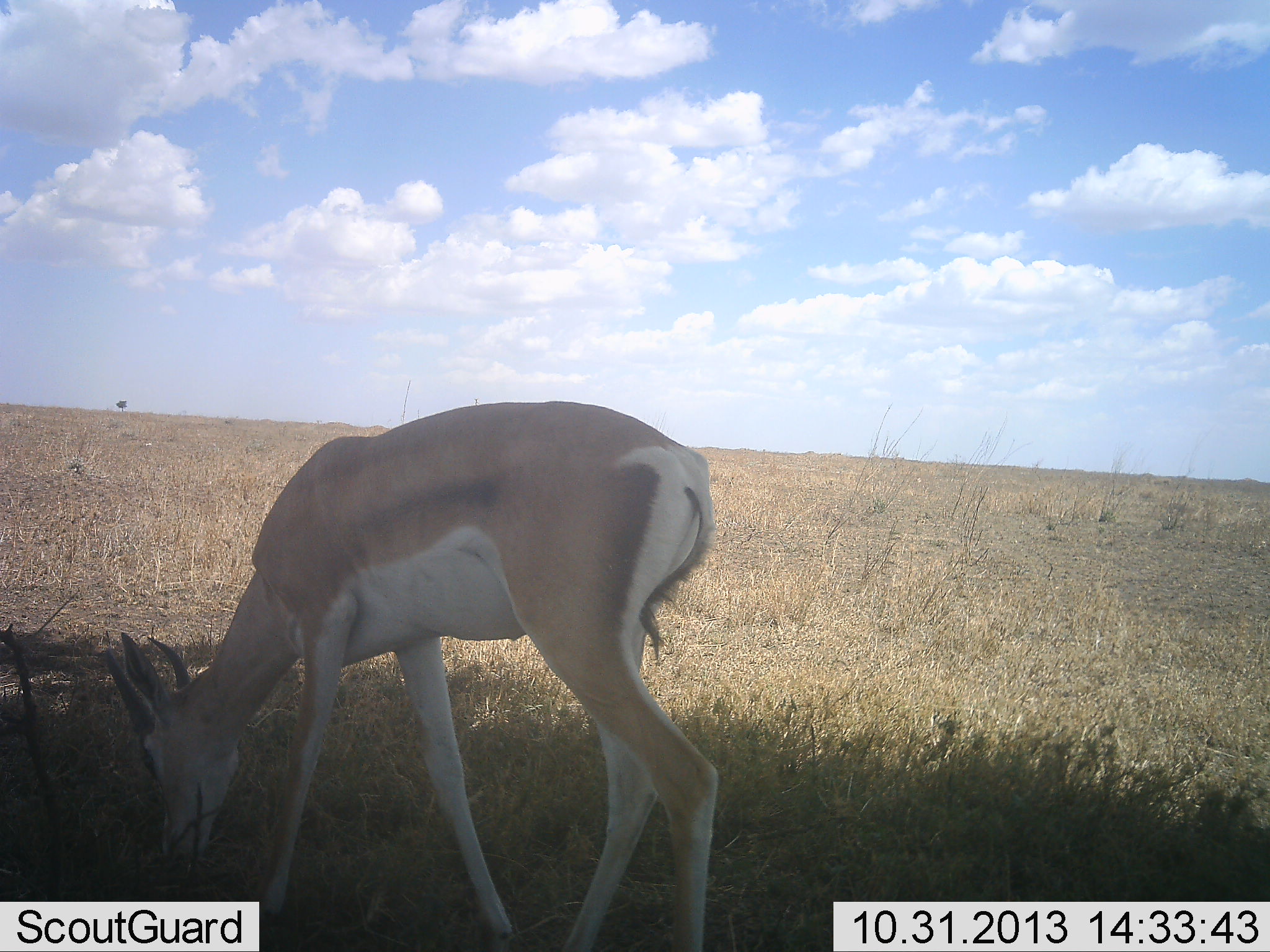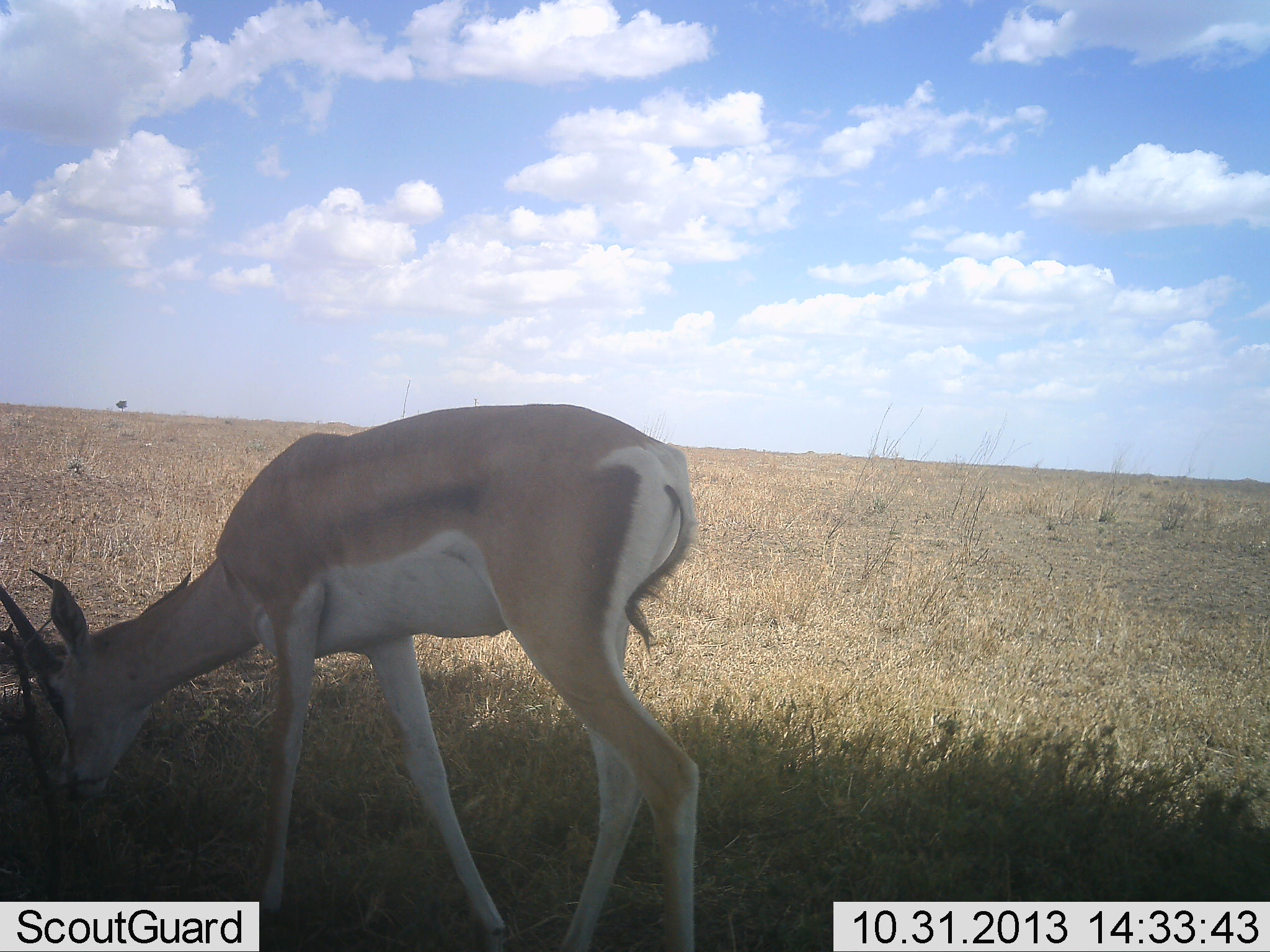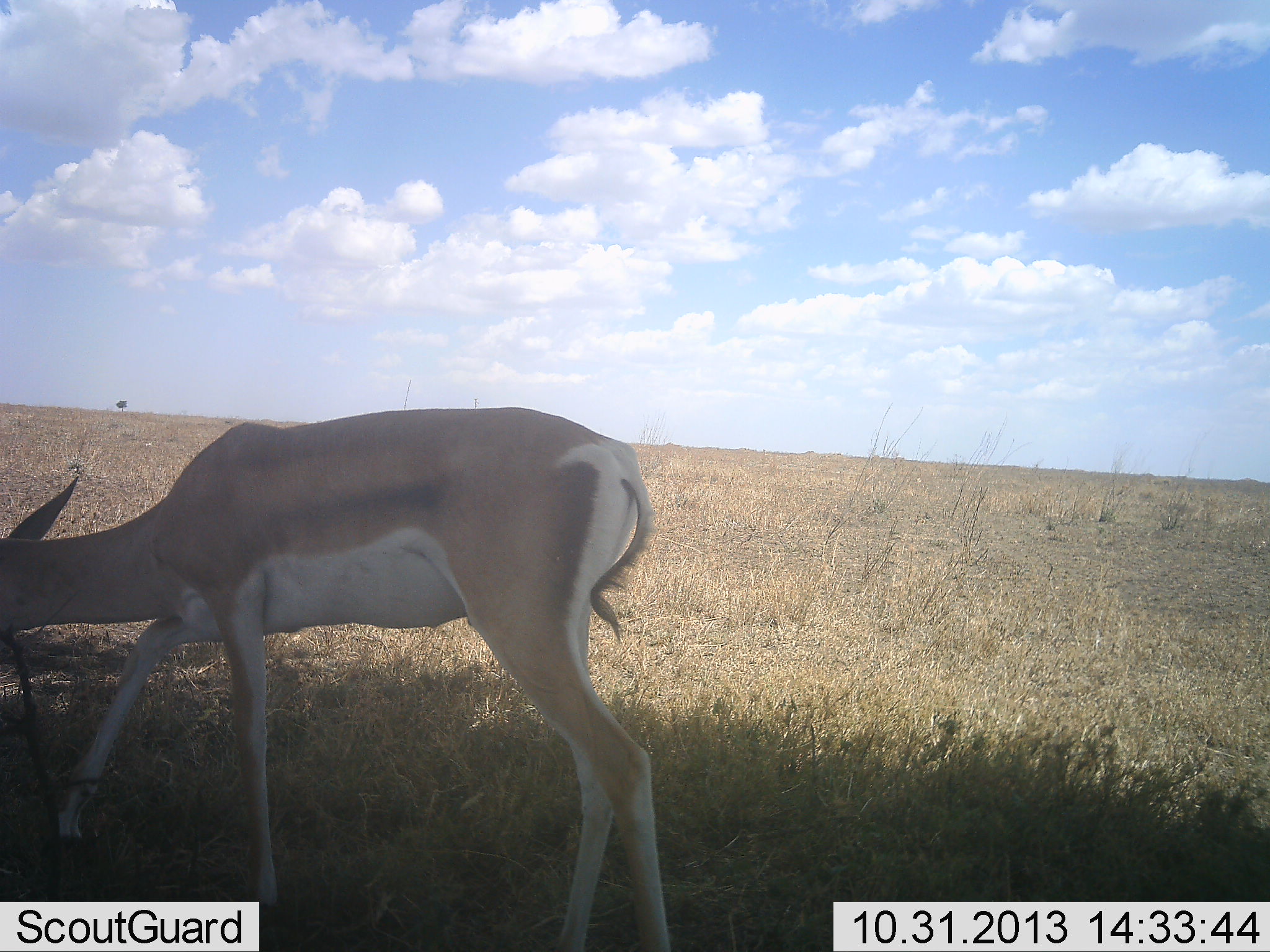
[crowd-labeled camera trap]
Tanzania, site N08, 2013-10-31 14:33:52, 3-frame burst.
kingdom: Animalia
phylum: Chordata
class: Mammalia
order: Artiodactyla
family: Bovidae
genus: Nanger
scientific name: Nanger granti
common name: grant's gazelle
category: gazellegrants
Gazellegrants (grant's gazelle) (Nanger granti), count 1. Behavior (volunteer vote fractions): standing 17%, resting 0%, moving 21%, interacting 0%. Young present (vote fraction): 0%. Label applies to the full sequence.